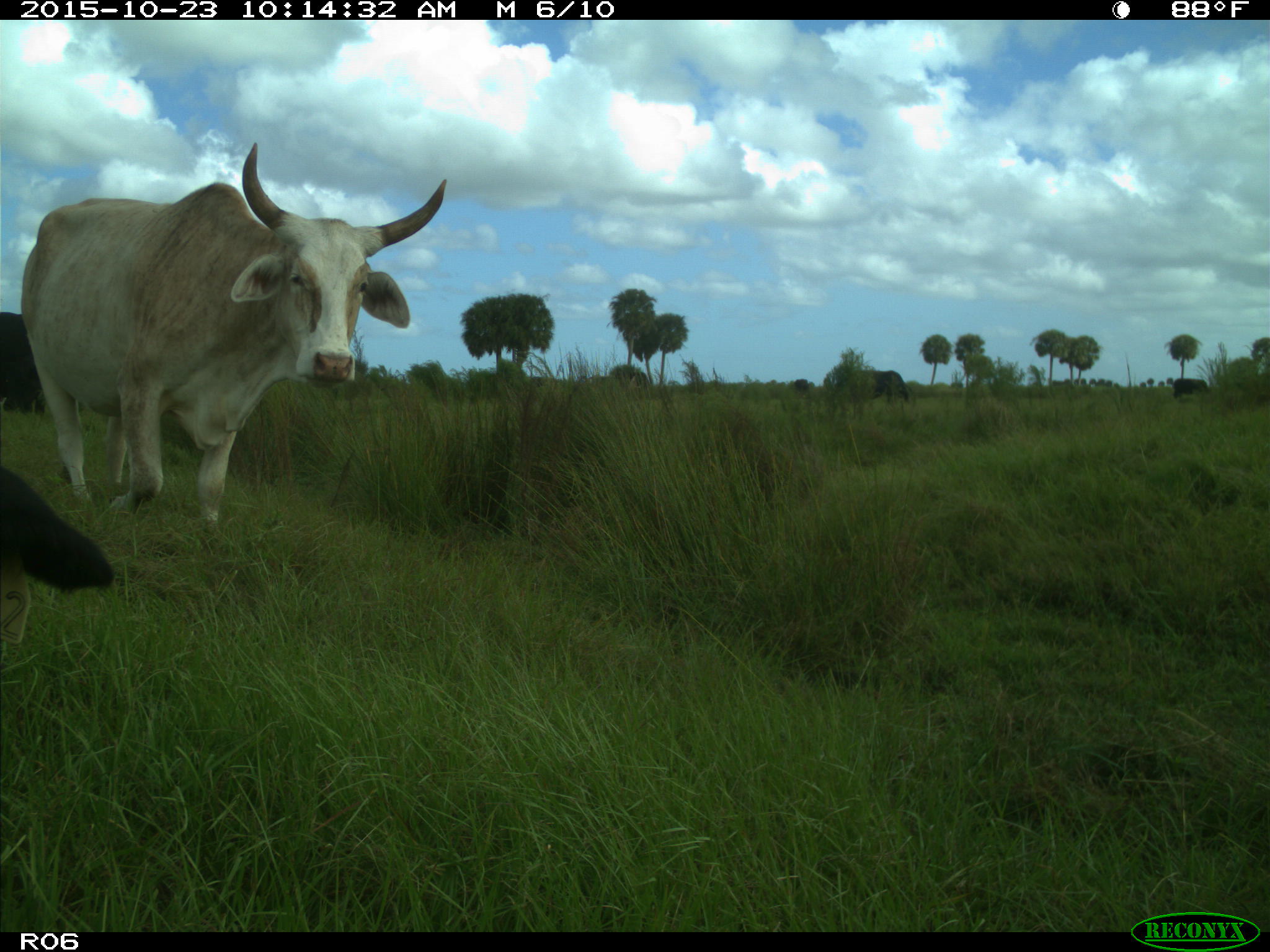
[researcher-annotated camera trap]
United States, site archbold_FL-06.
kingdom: Animalia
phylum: Chordata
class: Mammalia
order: Artiodactyla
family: Bovidae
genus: Bos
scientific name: Bos taurus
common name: domestic cow